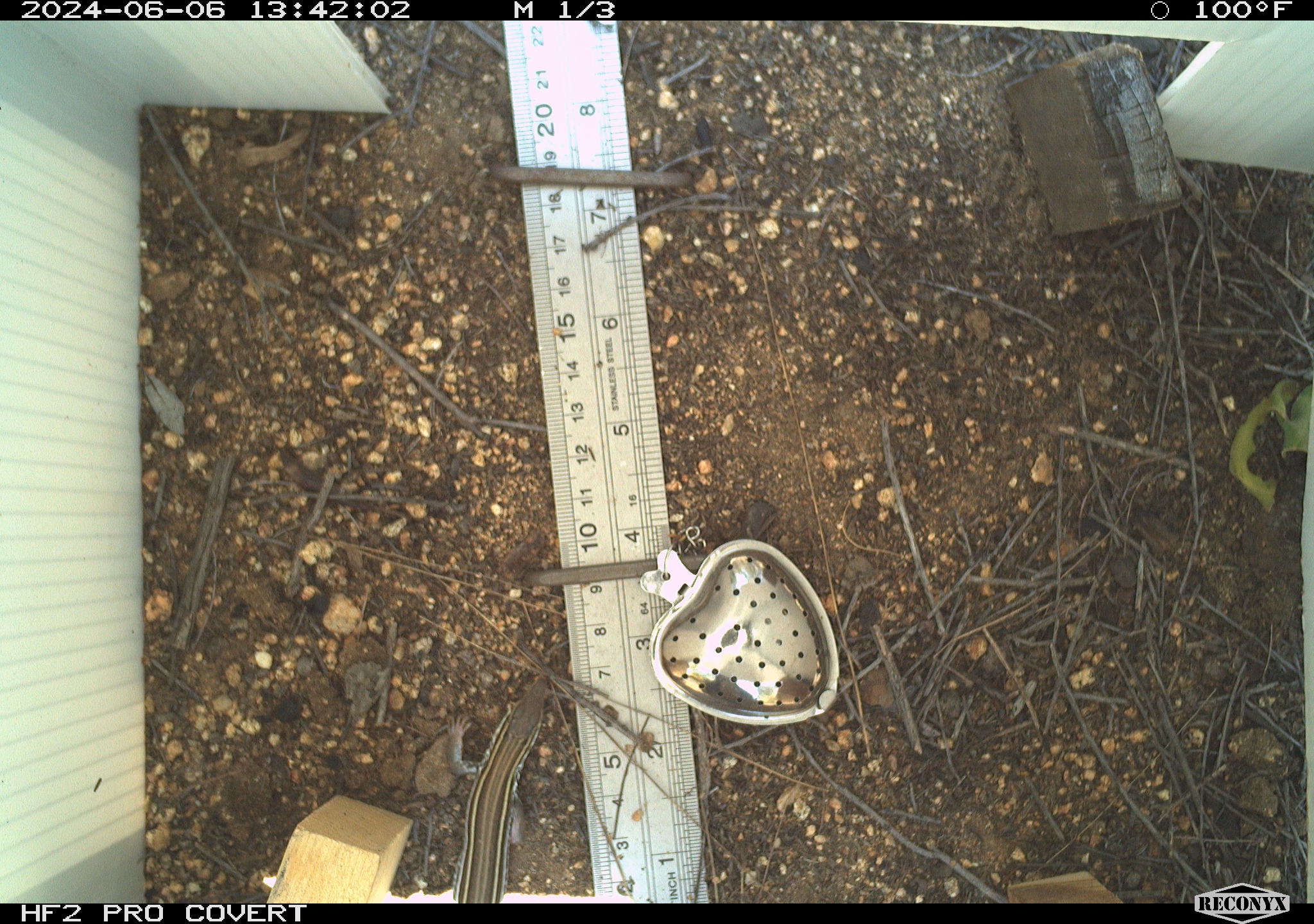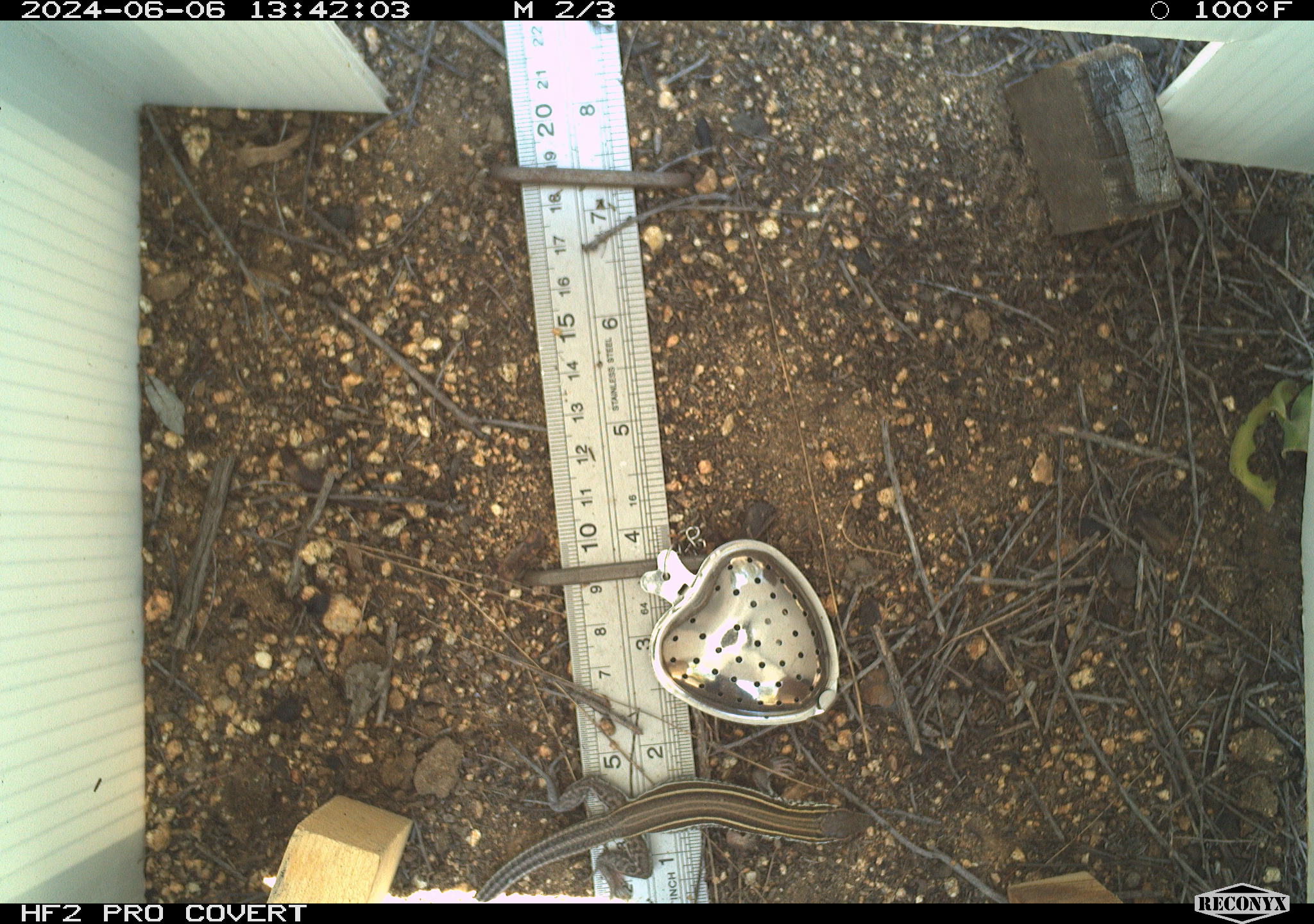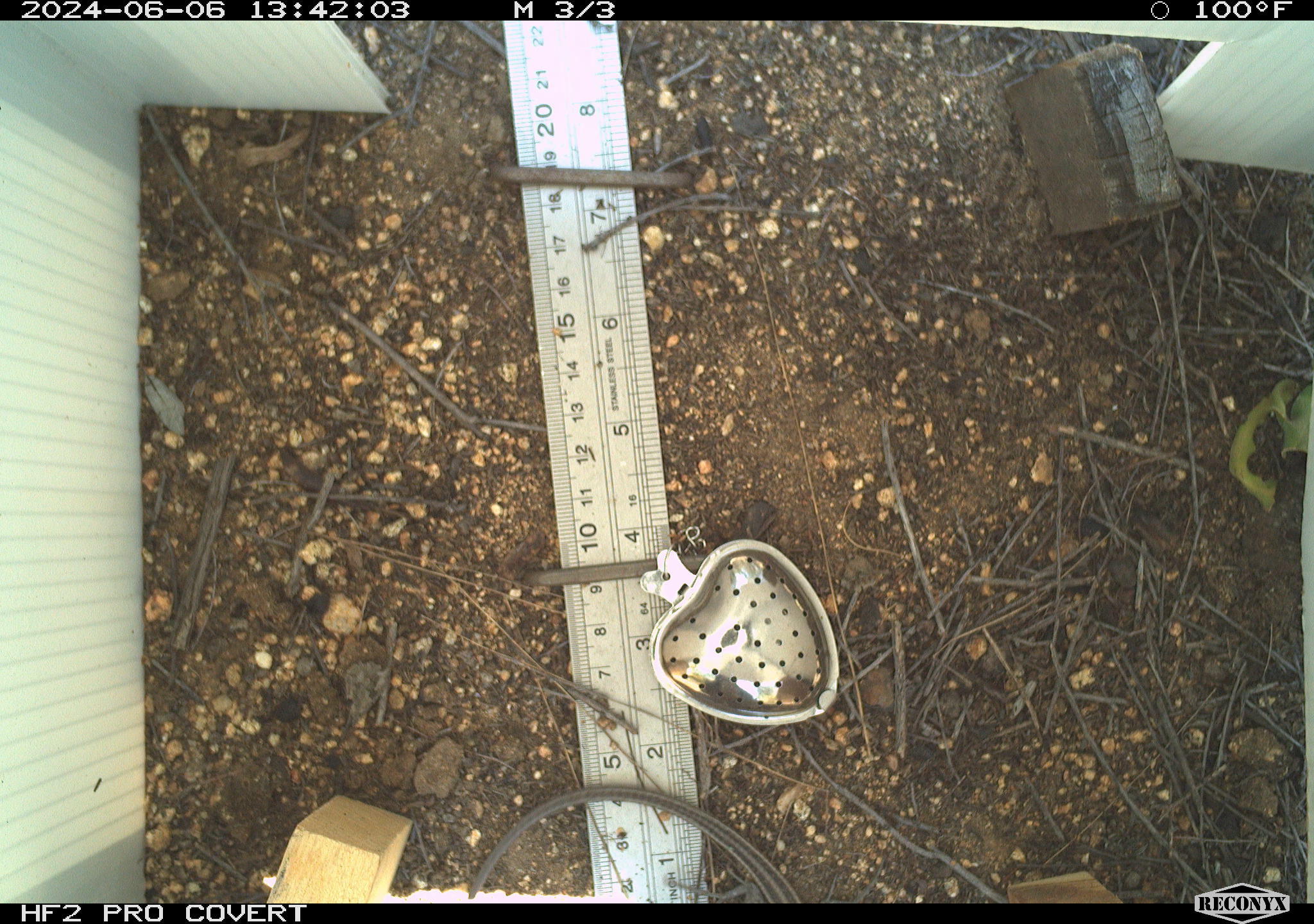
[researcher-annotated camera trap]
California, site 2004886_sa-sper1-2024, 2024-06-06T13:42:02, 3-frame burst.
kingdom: Animalia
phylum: Chordata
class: Reptilia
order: Squamata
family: Teiidae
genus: Aspidoscelis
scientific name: Aspidoscelis hyperythrus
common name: orange-throated whiptail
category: belding's orange-throated whiptail